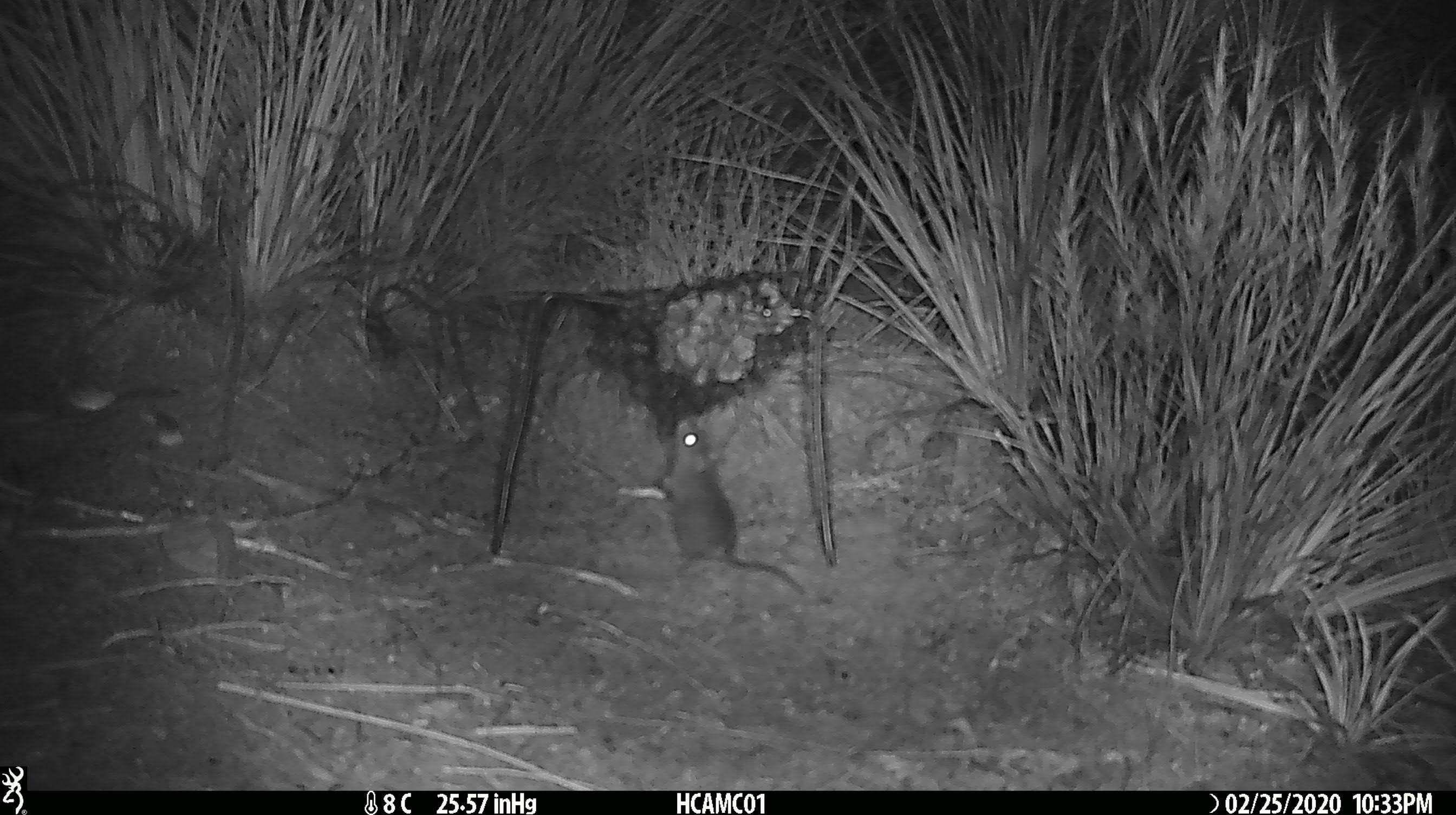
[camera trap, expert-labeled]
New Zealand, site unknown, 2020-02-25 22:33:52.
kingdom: Animalia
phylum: Chordata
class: Mammalia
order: Rodentia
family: Muridae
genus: Mus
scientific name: Mus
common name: mouse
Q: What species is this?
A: Mouse (Mus).